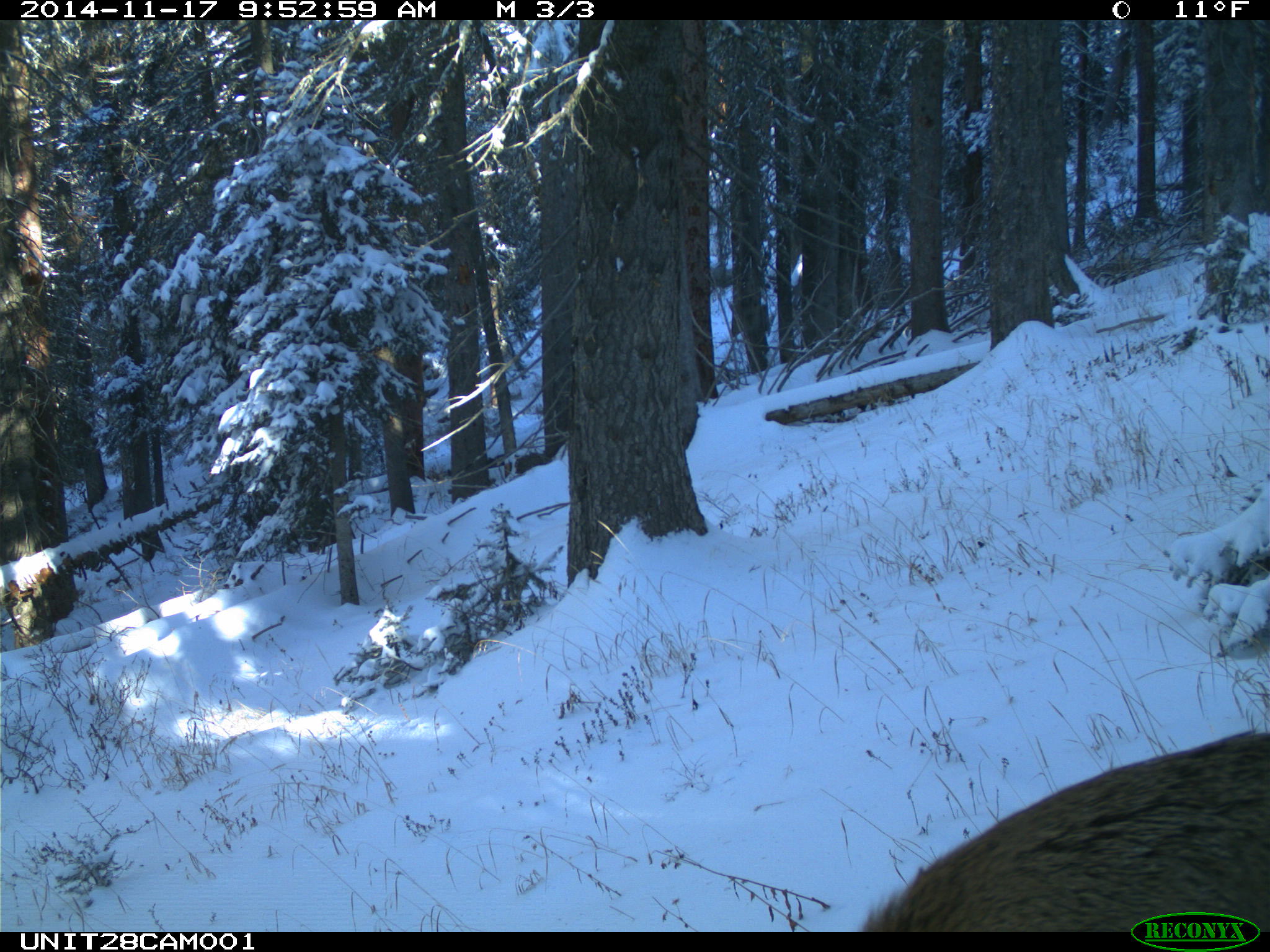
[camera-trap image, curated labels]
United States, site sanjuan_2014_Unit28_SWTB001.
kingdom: Animalia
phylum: Chordata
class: Mammalia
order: Artiodactyla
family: Cervidae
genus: Cervus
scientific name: Cervus elaphus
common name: red deer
Cervus elaphus (red deer).